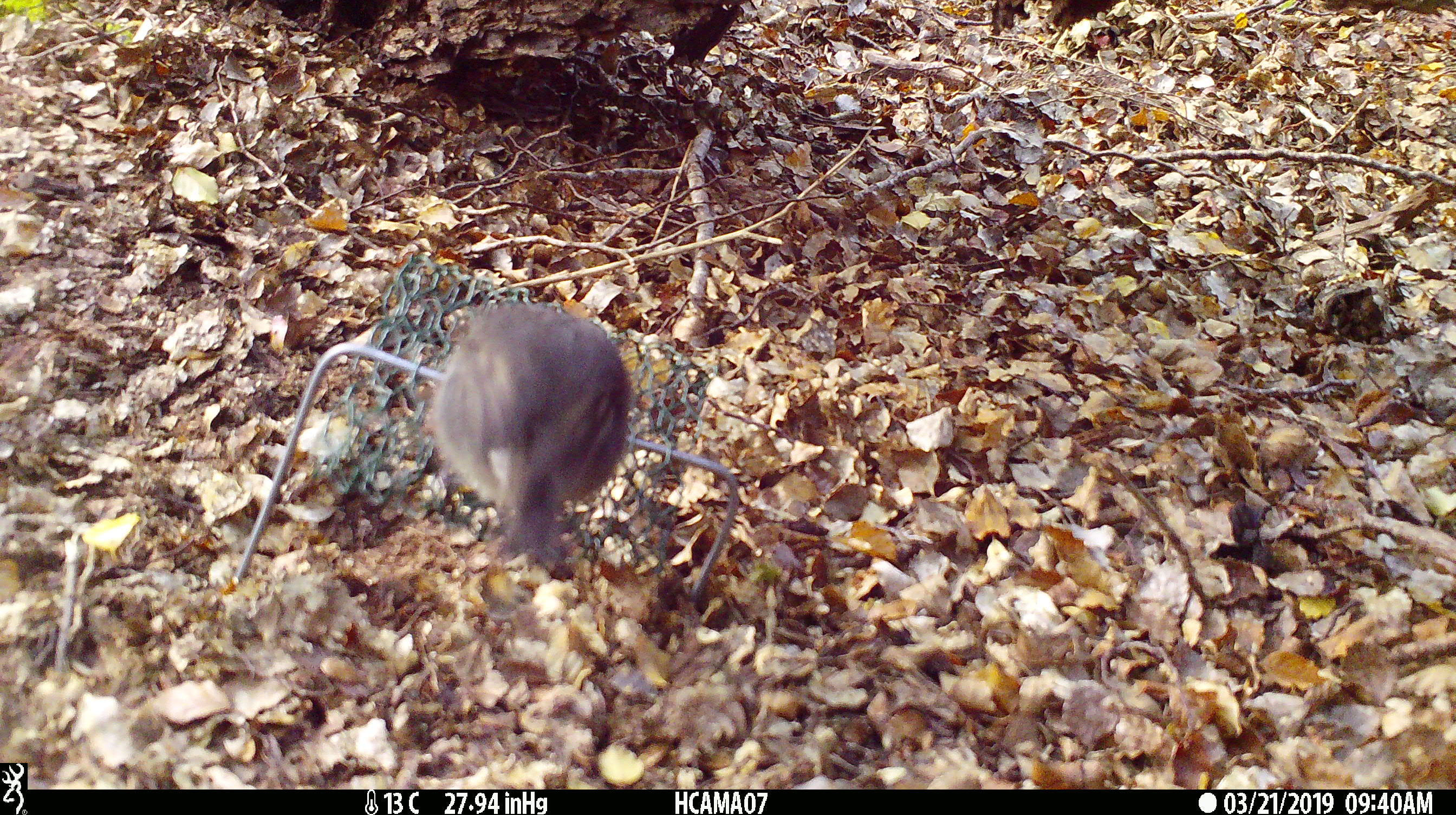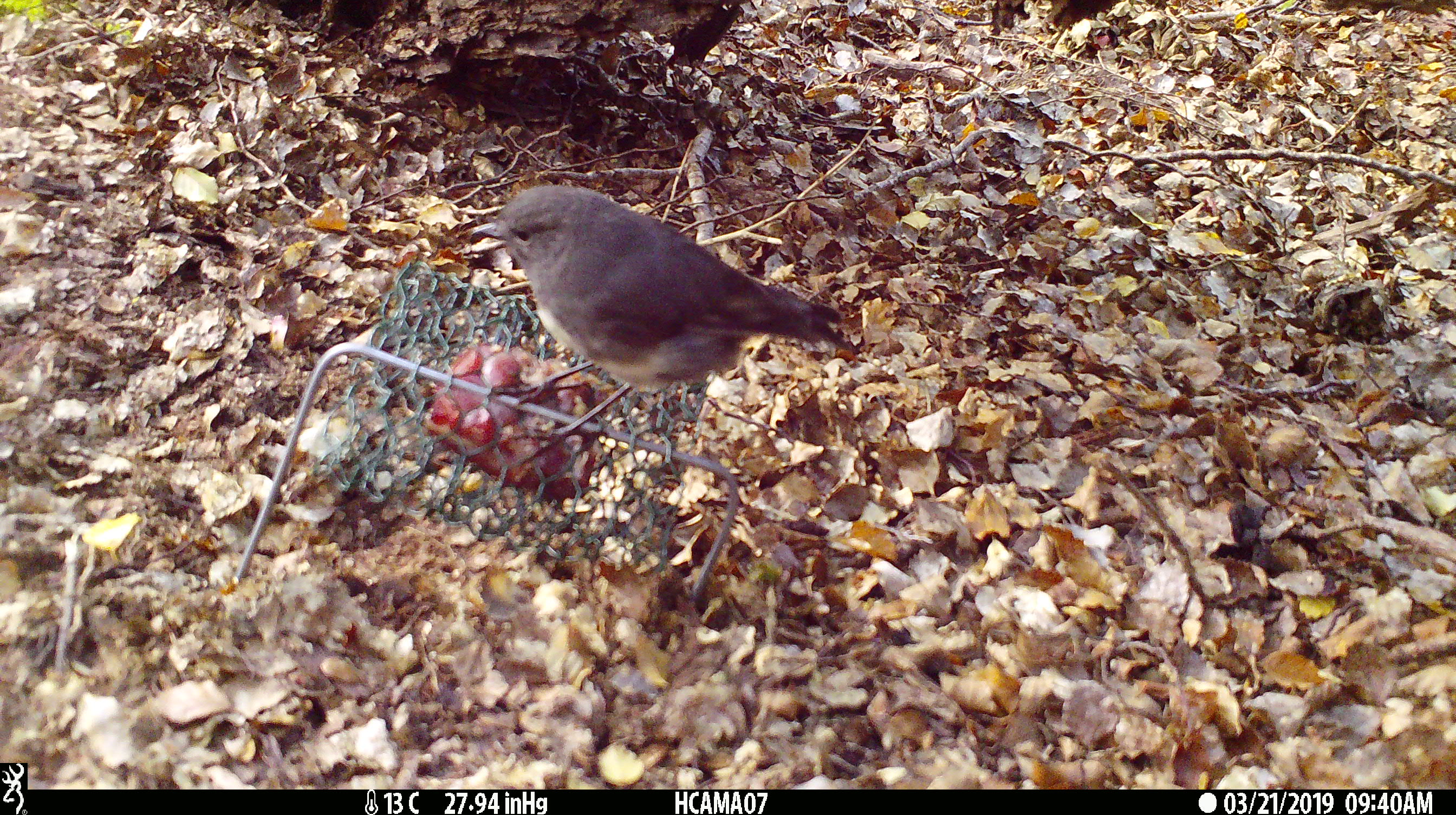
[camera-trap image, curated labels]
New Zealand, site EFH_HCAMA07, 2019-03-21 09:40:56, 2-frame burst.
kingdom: Animalia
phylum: Chordata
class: Aves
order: Passeriformes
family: Petroicidae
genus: Petroica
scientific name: Petroica australis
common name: new zealand robin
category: robin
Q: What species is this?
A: Robin (new zealand robin) (Petroica australis).